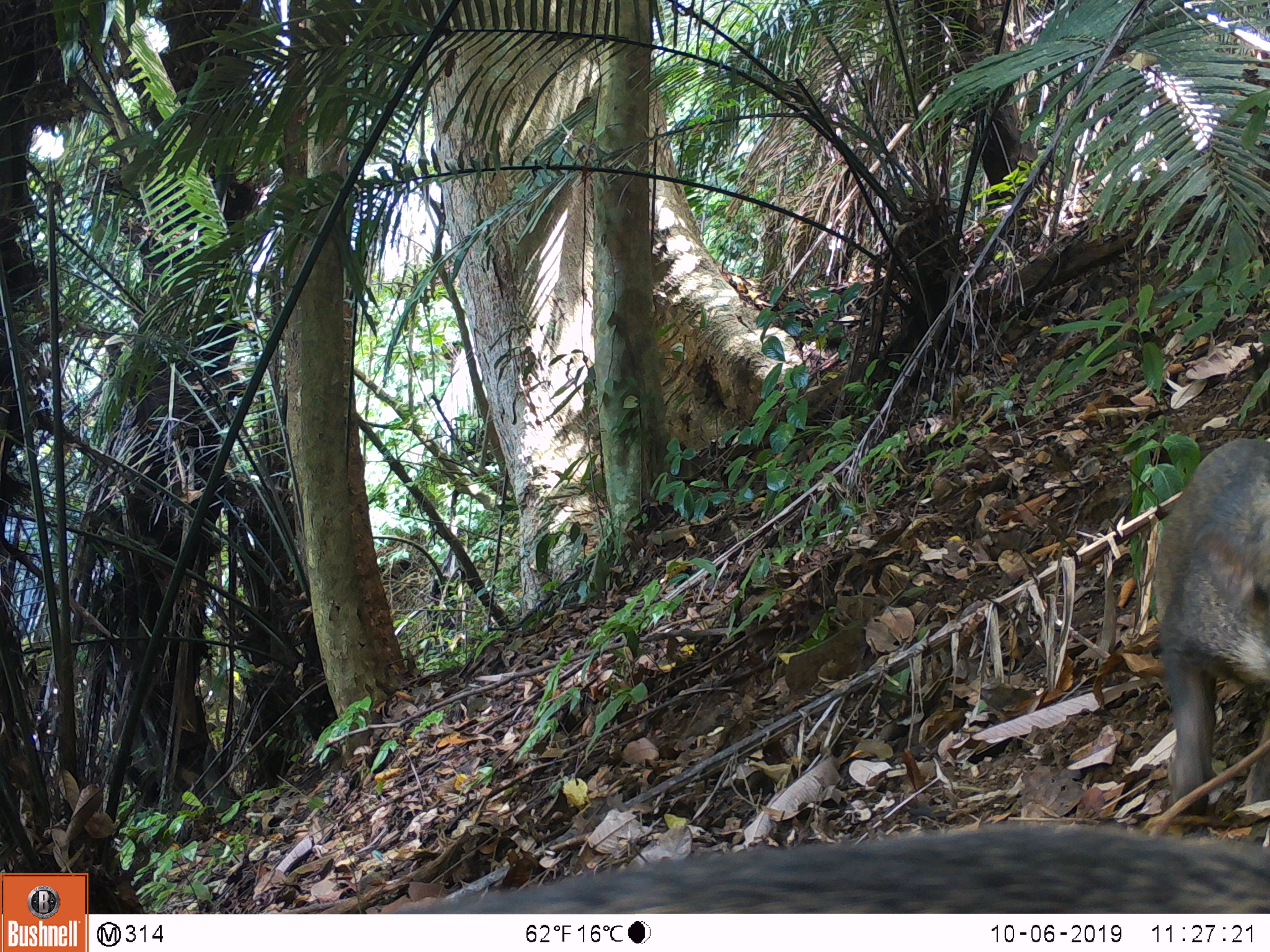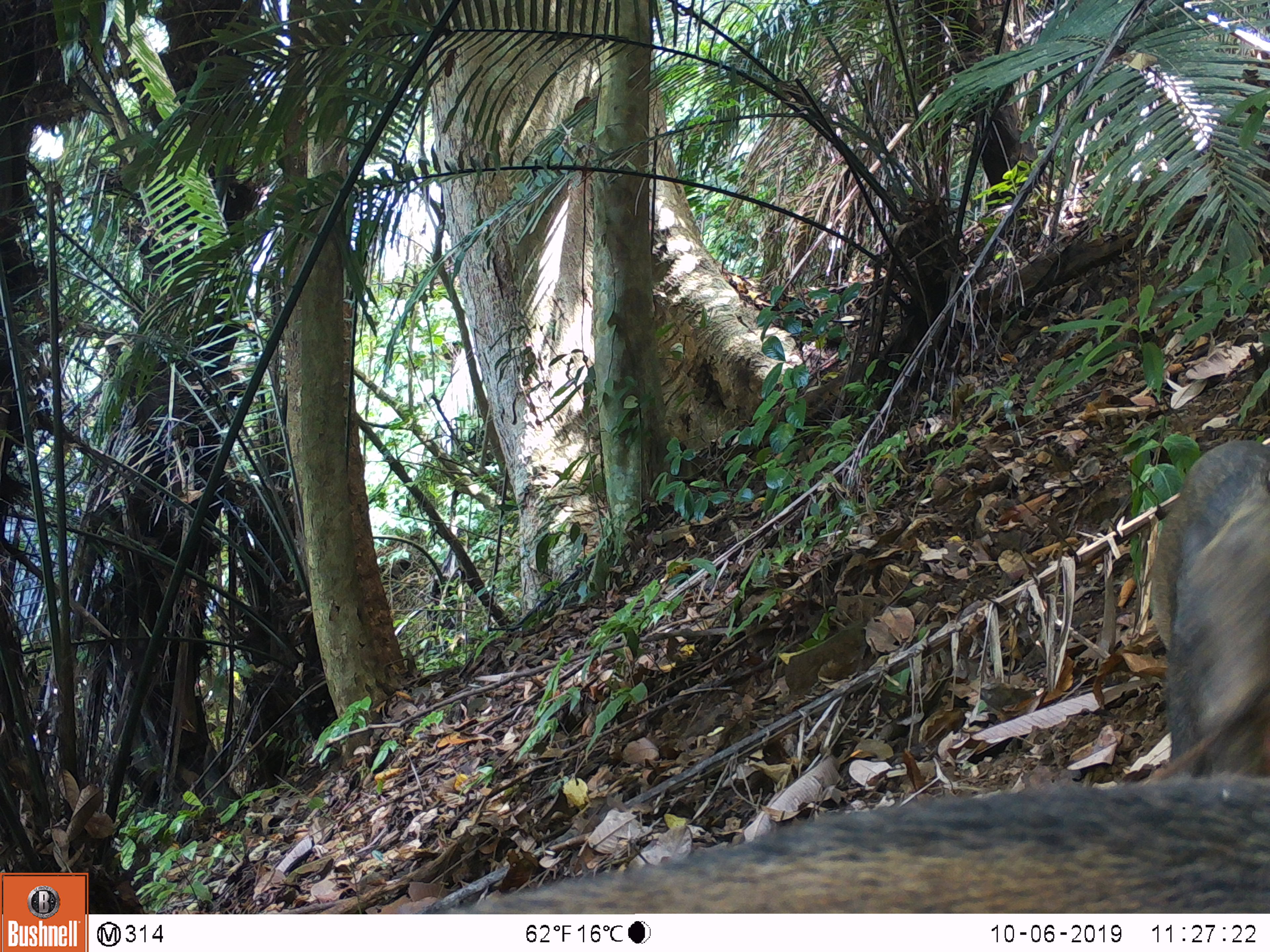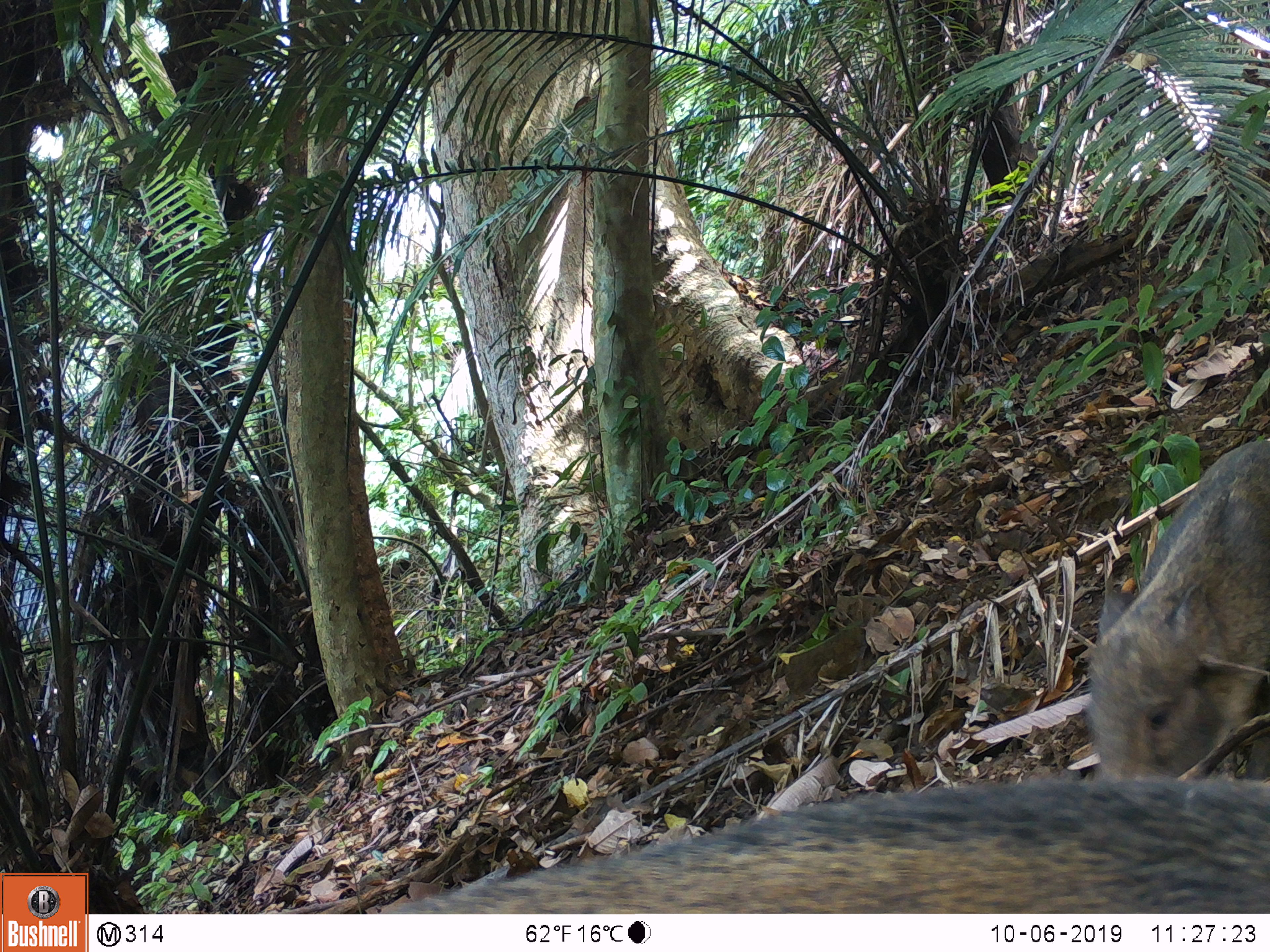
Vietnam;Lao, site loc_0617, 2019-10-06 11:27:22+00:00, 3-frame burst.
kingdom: Animalia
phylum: Chordata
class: Mammalia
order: Artiodactyla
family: Suidae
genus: Sus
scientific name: Sus scrofa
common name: eurasian wild pig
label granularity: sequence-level